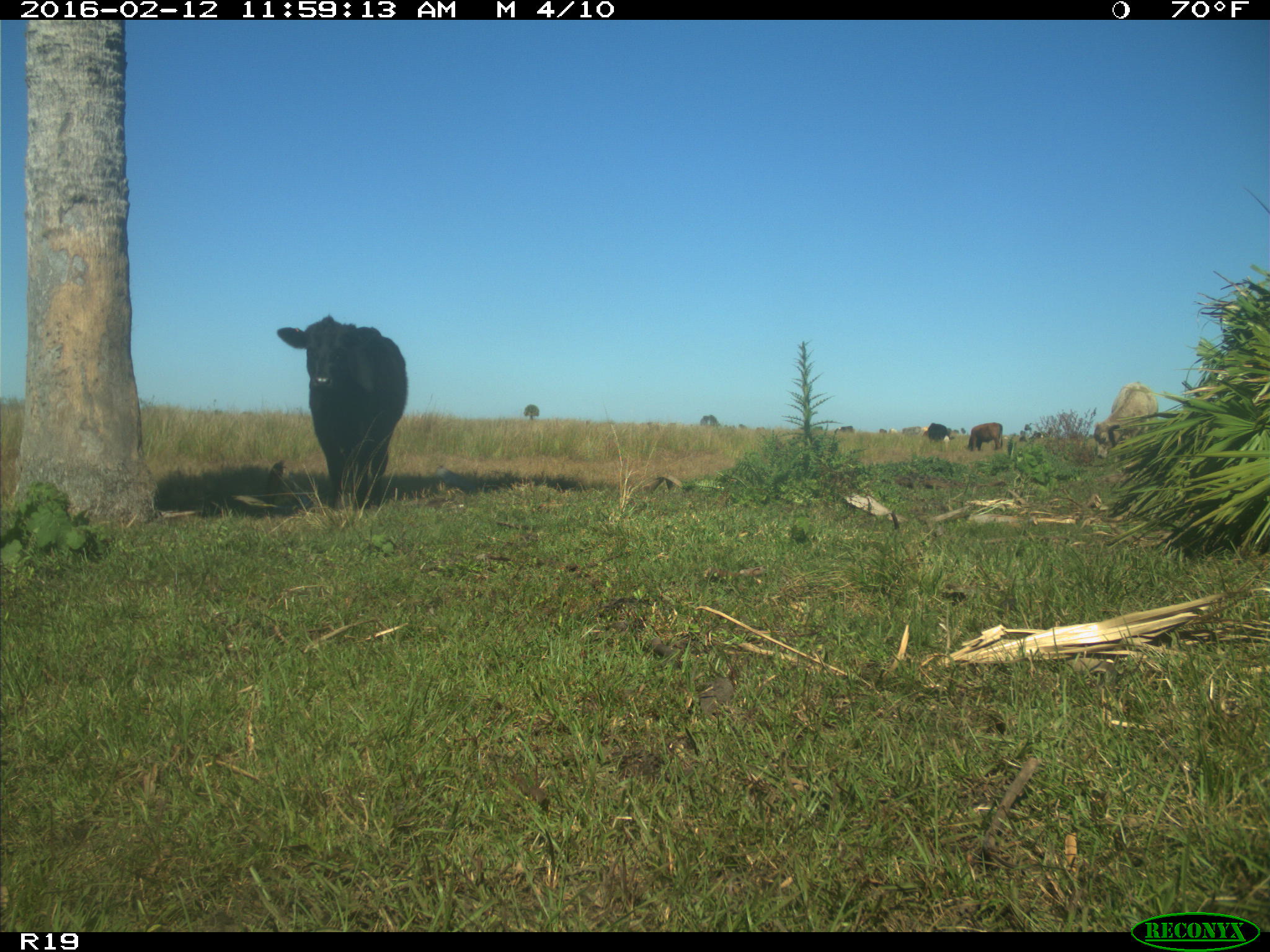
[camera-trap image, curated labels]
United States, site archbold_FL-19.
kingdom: Animalia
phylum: Chordata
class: Mammalia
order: Artiodactyla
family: Bovidae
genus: Bos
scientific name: Bos taurus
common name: domestic cow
Bos taurus (domestic cow).